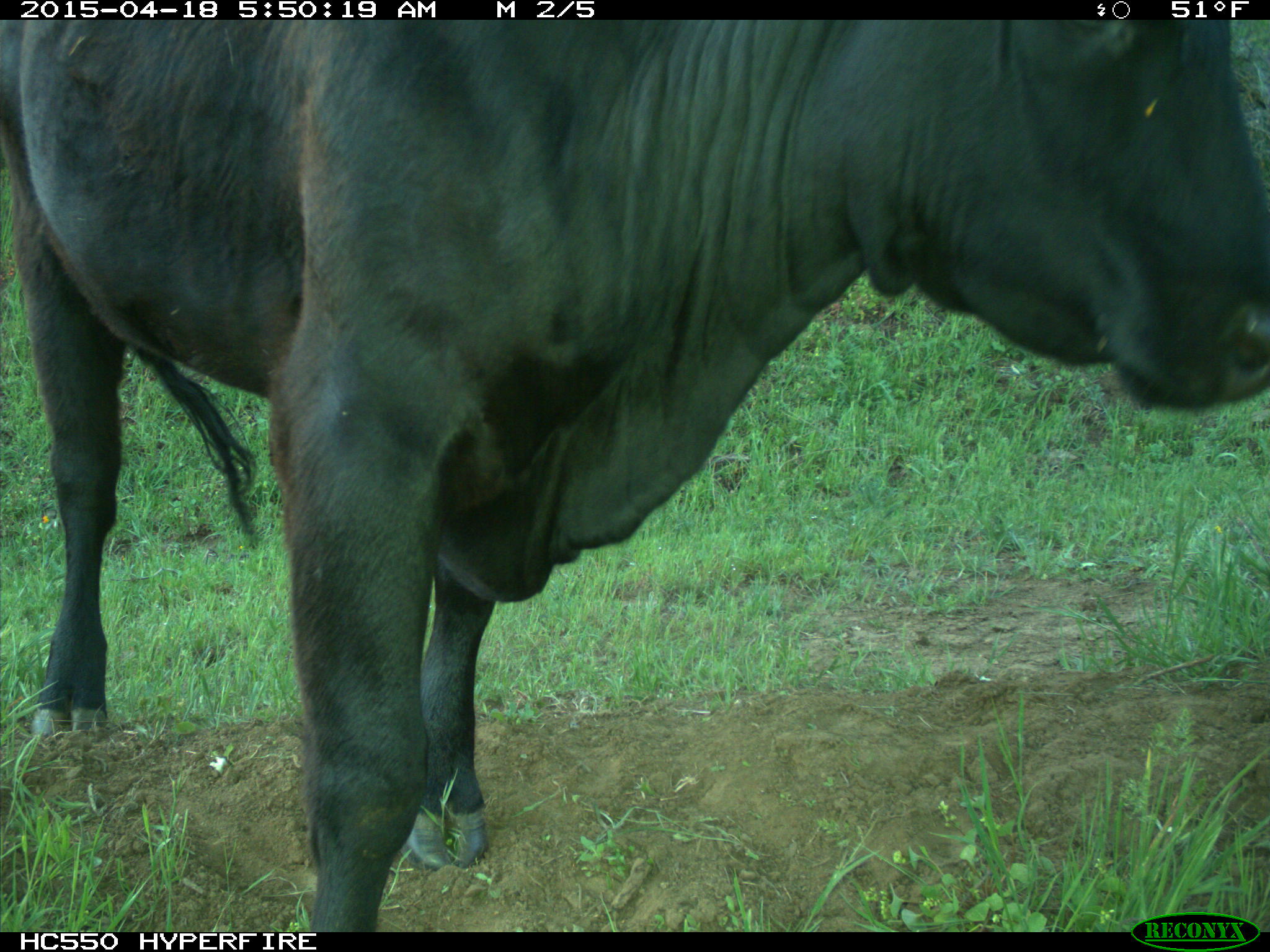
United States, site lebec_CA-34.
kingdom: Animalia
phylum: Chordata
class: Mammalia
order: Artiodactyla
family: Bovidae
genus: Bos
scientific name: Bos taurus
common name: domestic cow